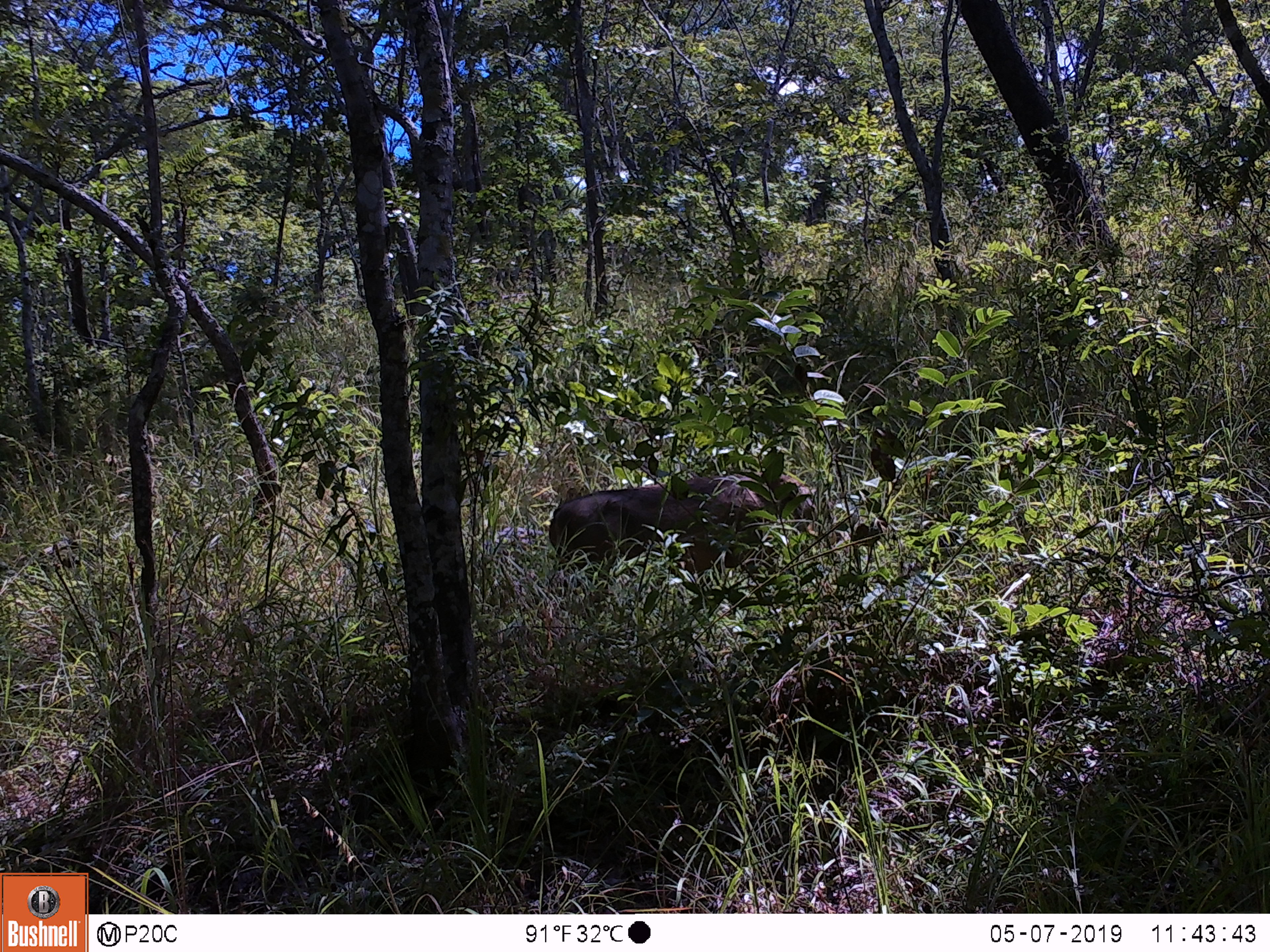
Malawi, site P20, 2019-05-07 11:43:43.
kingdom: Animalia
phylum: Chordata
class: Mammalia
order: Artiodactyla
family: Suidae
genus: Potamochoerus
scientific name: Potamochoerus larvatus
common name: bushpig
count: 1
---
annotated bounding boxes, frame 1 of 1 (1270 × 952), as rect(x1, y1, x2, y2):
bushpig: rect(539, 461, 837, 626)